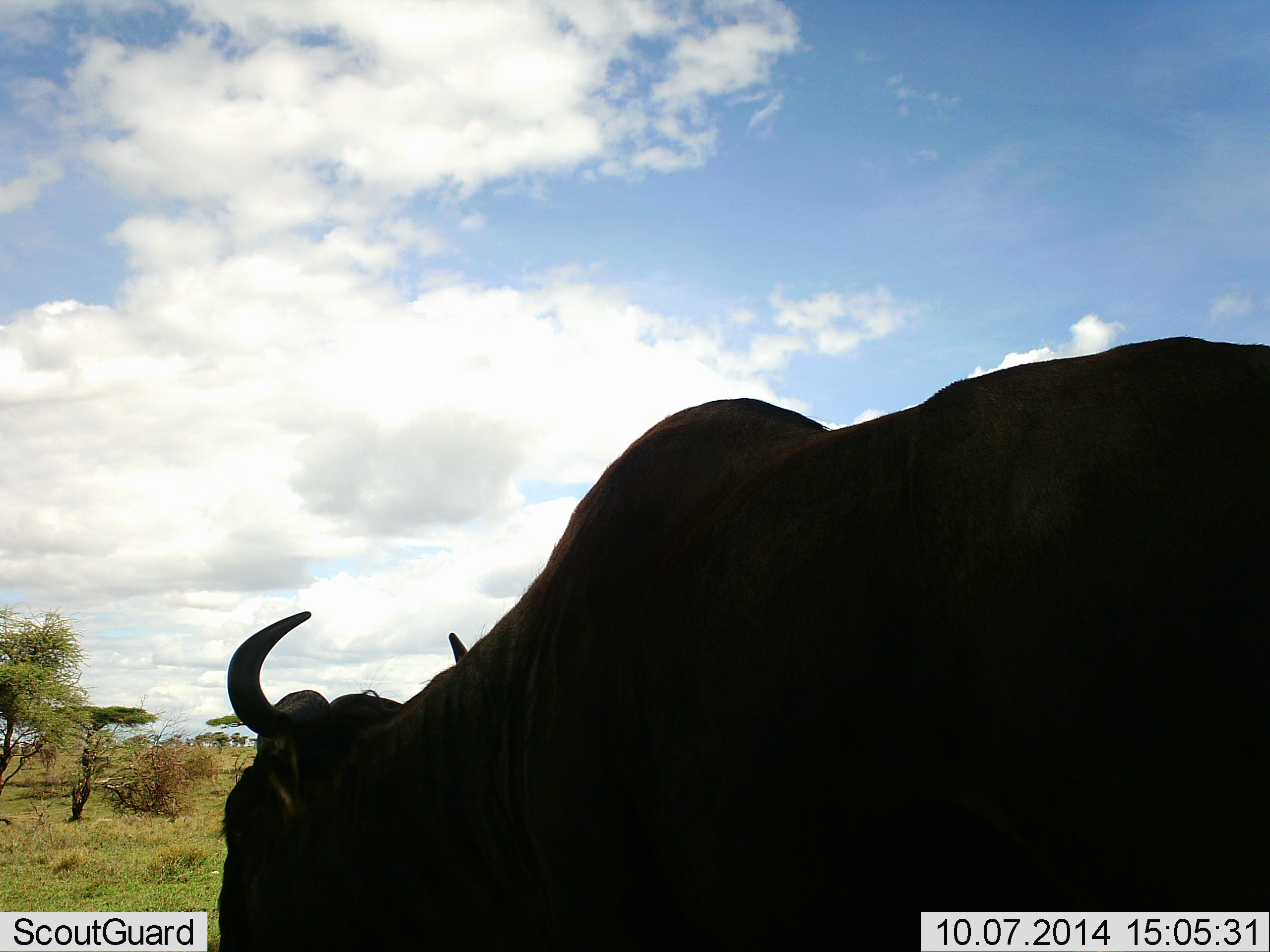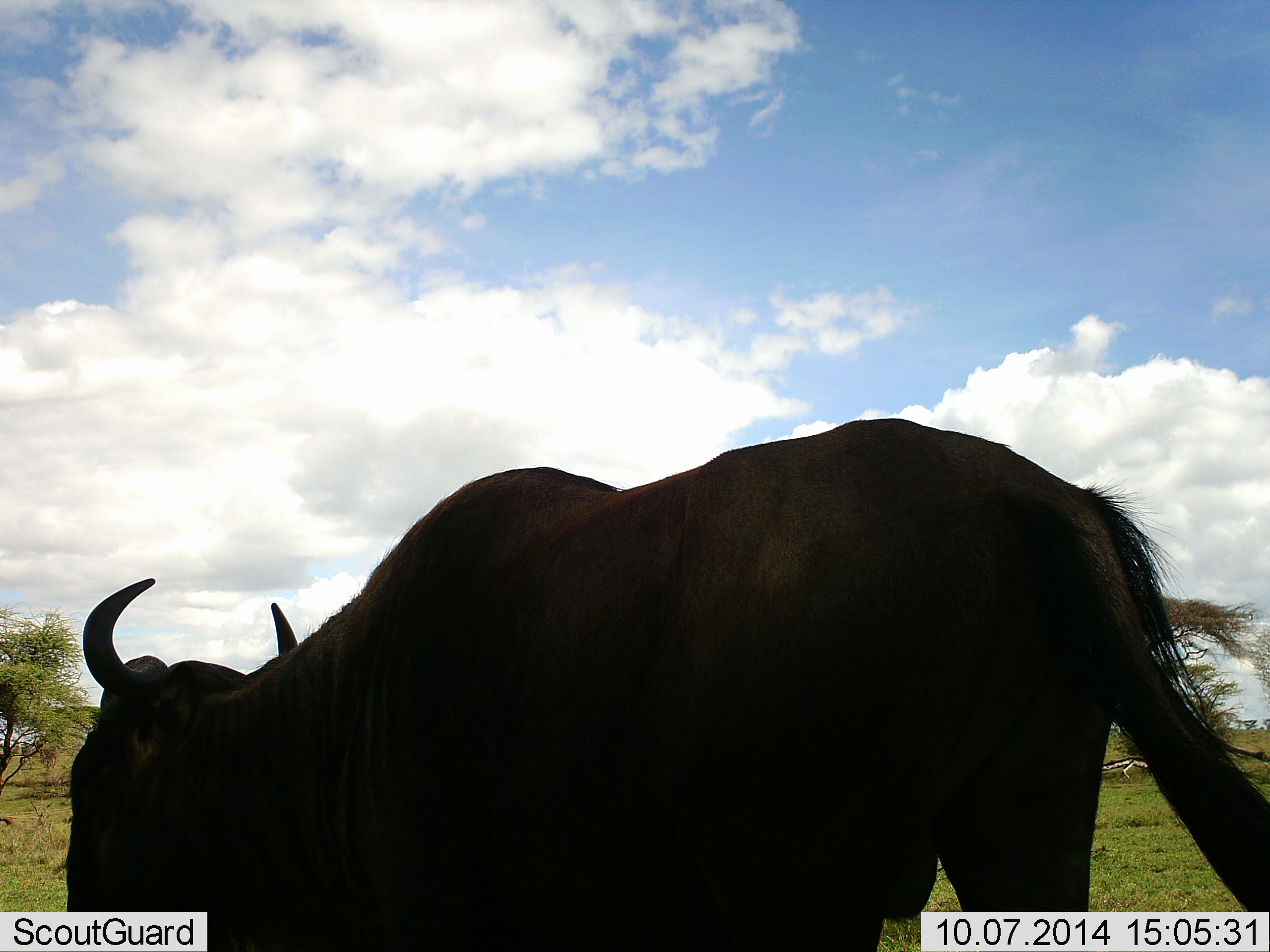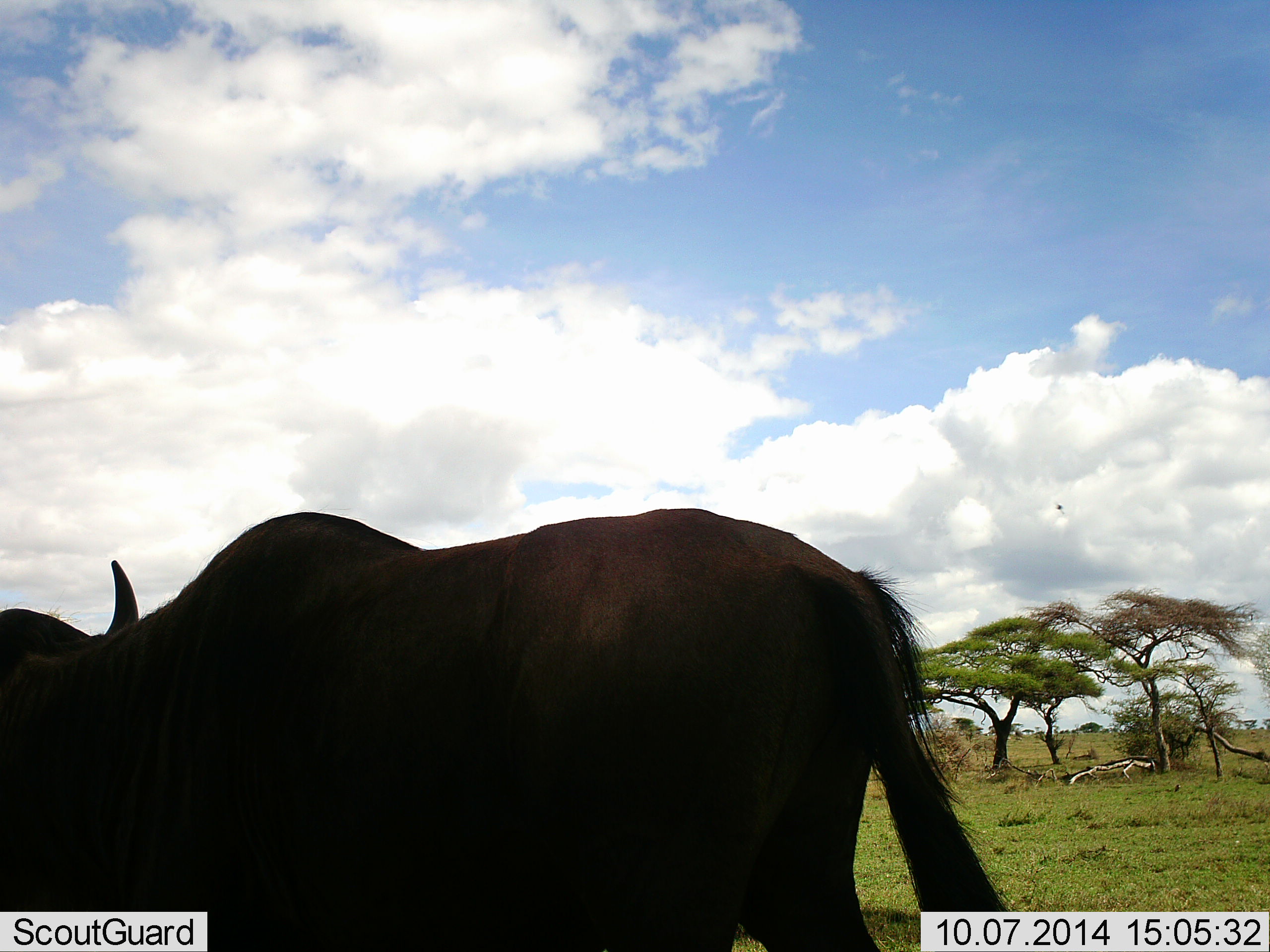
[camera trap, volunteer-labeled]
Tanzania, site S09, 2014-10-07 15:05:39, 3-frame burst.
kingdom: Animalia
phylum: Chordata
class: Mammalia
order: Artiodactyla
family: Bovidae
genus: Connochaetes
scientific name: Connochaetes taurinus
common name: blue wildebeest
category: wildebeest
Wildebeest (blue wildebeest) (Connochaetes taurinus), count 1. Behavior (volunteer vote fractions): standing 9%, resting 0%, moving 91%, interacting 0%. Young present (vote fraction): 0%. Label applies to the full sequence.